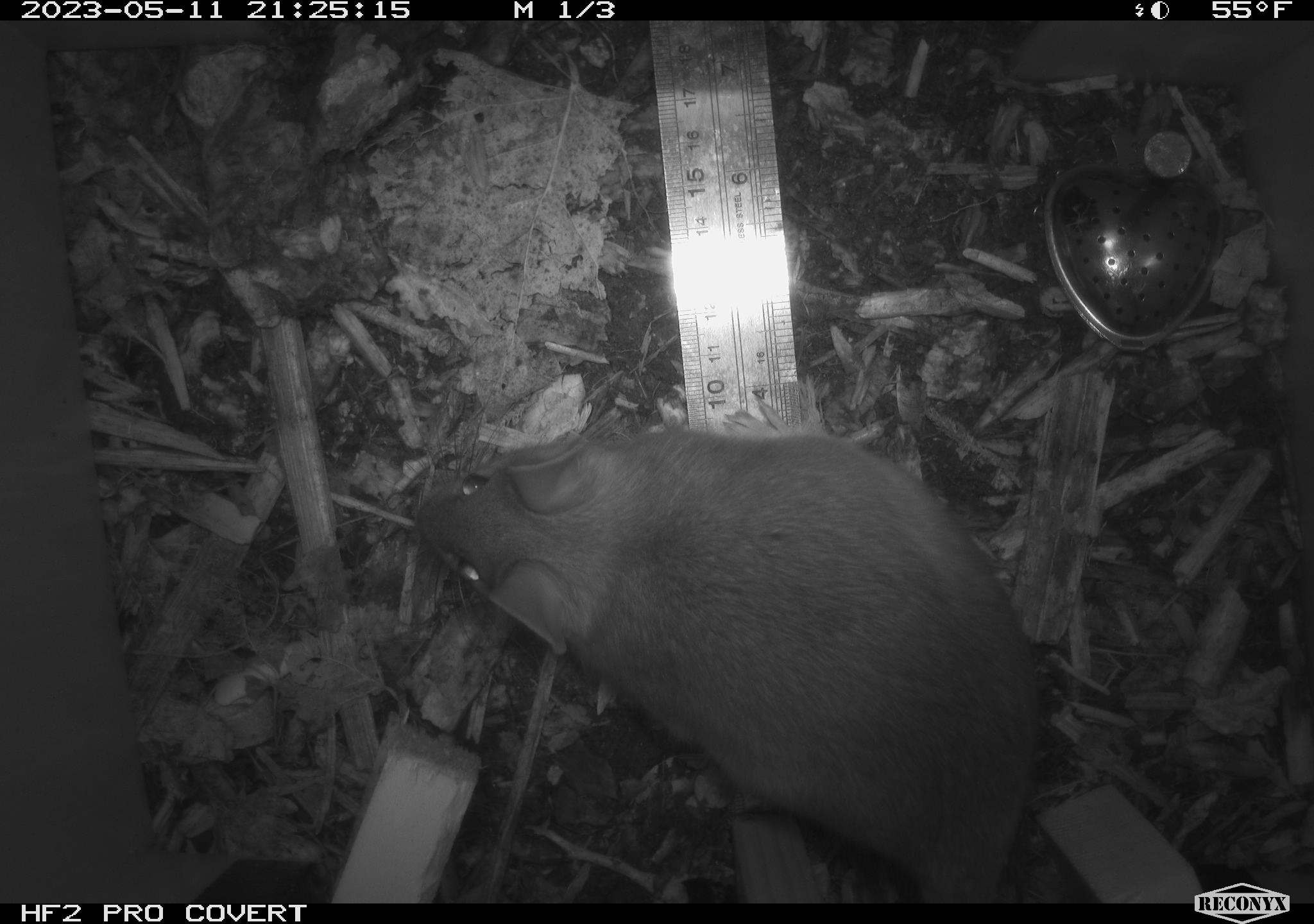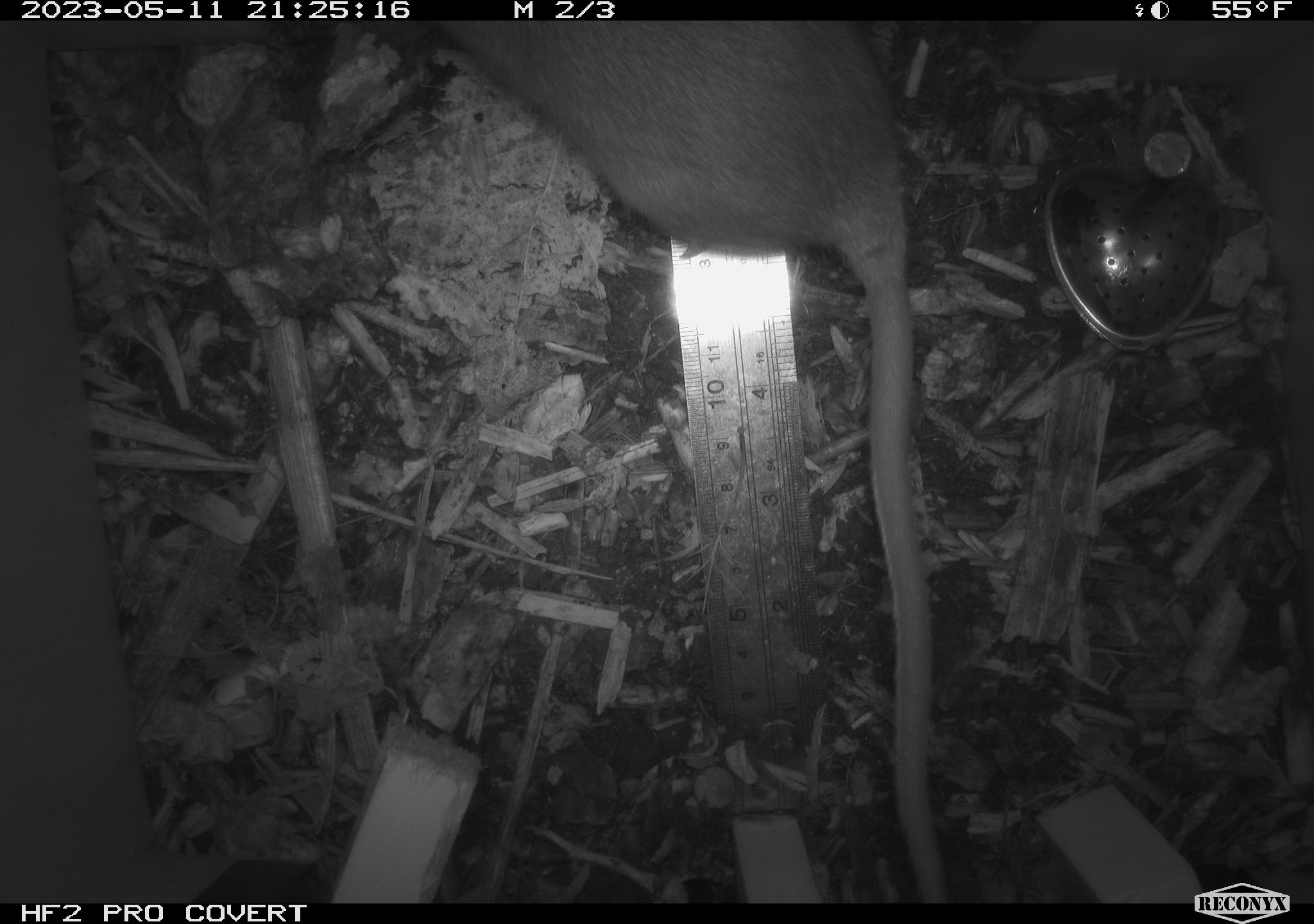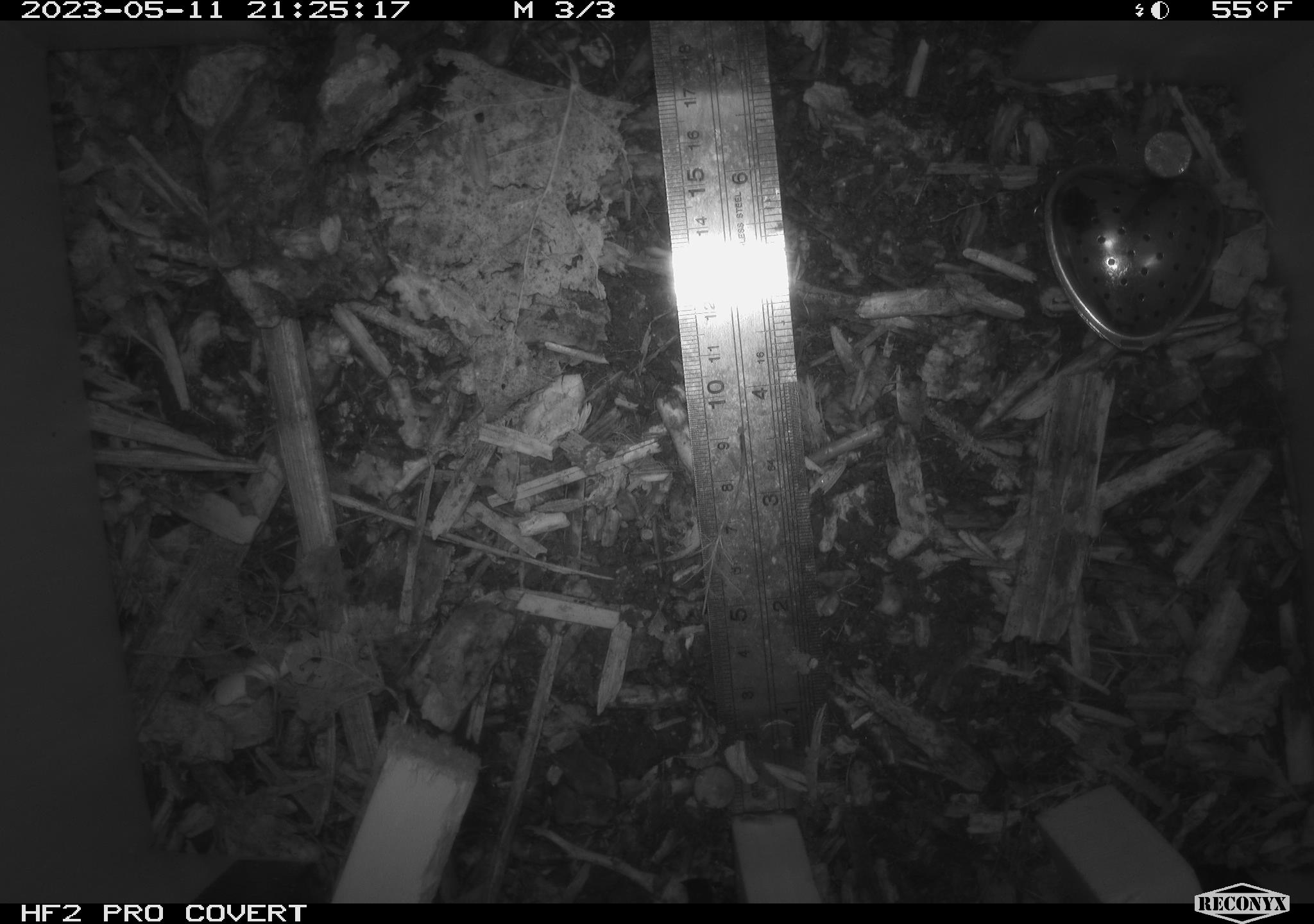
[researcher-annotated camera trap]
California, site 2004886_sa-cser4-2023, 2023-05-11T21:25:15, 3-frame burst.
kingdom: Animalia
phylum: Chordata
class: Mammalia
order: Rodentia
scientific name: Rodentia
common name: woodrat or rat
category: woodrat or rat species